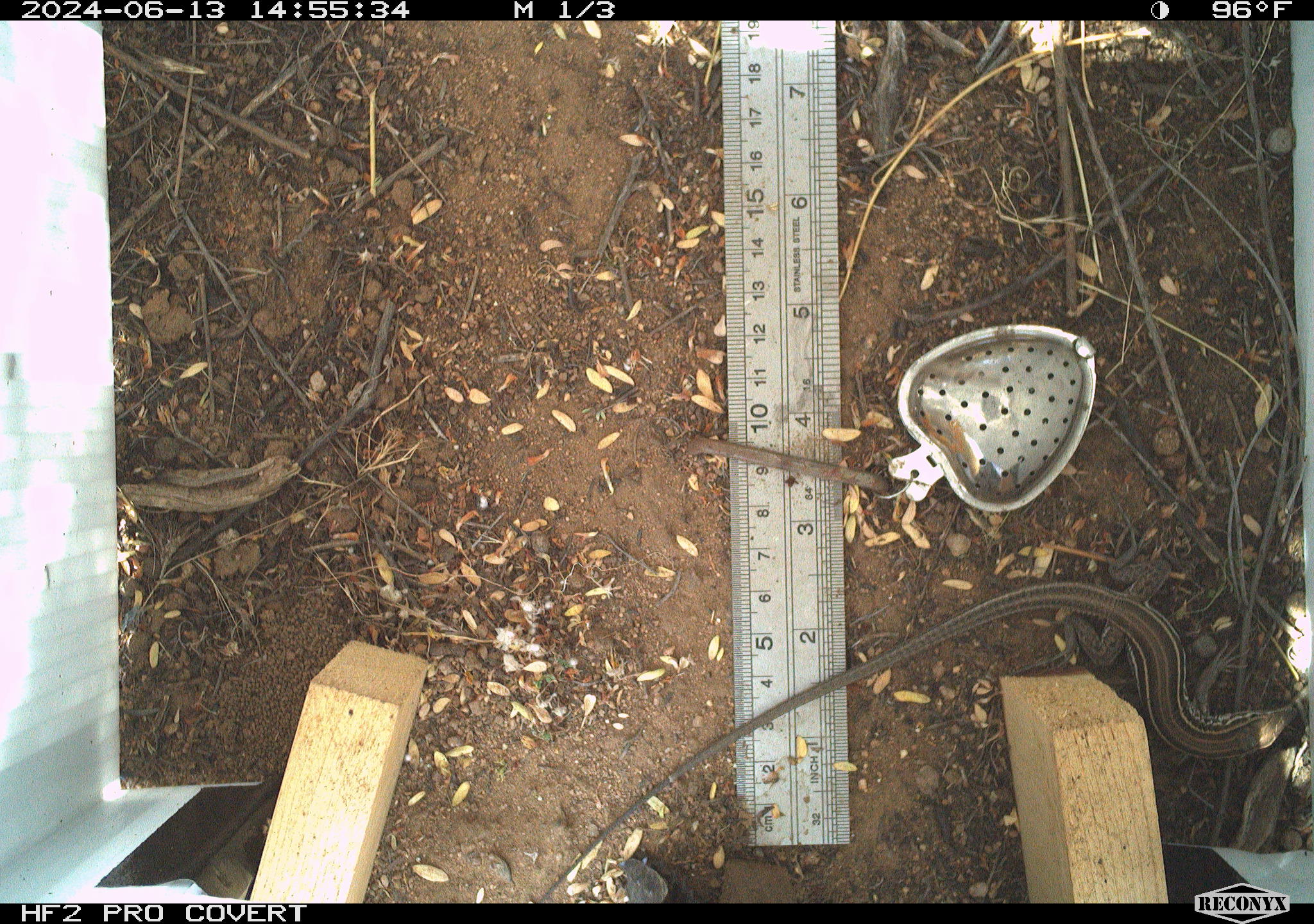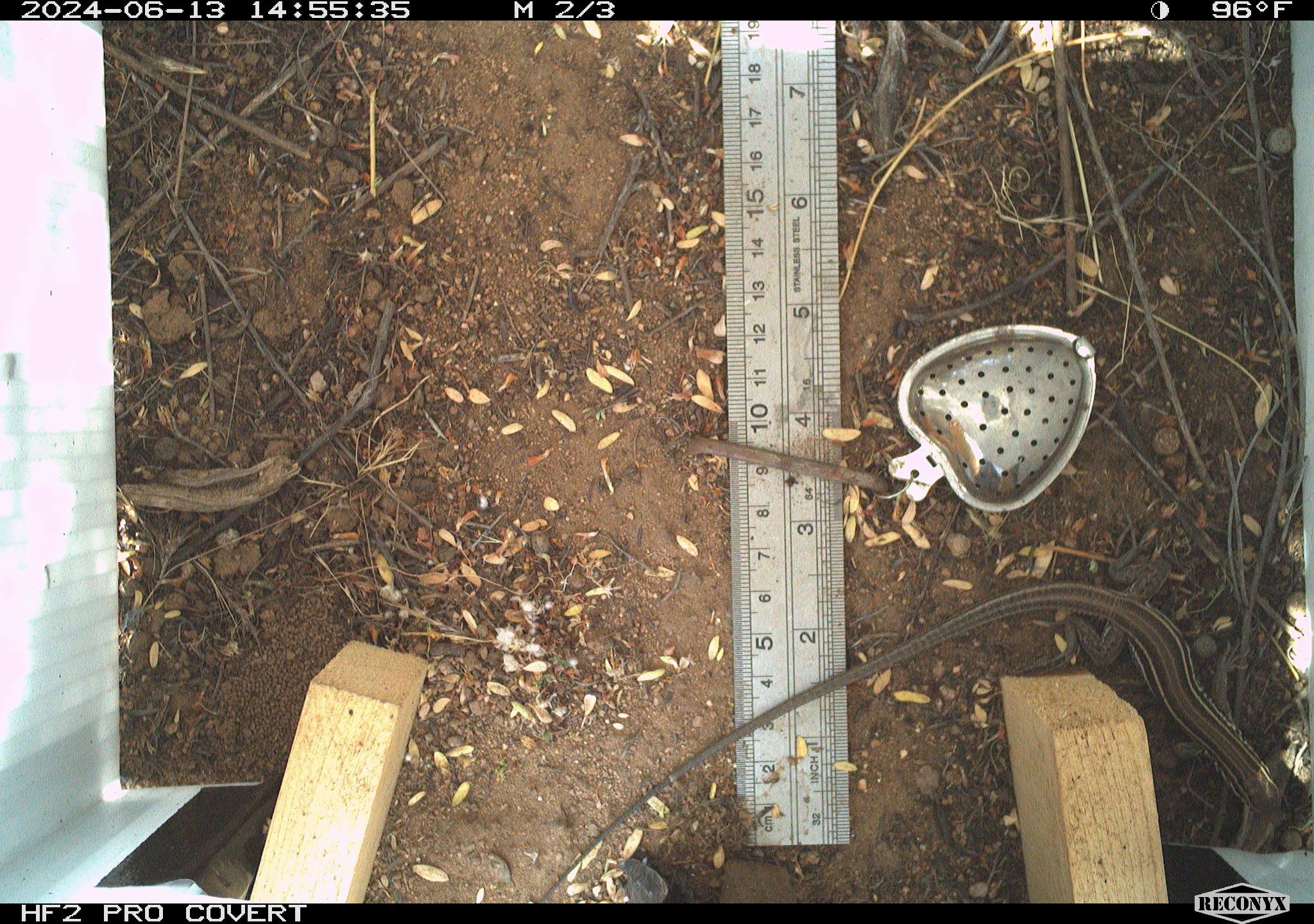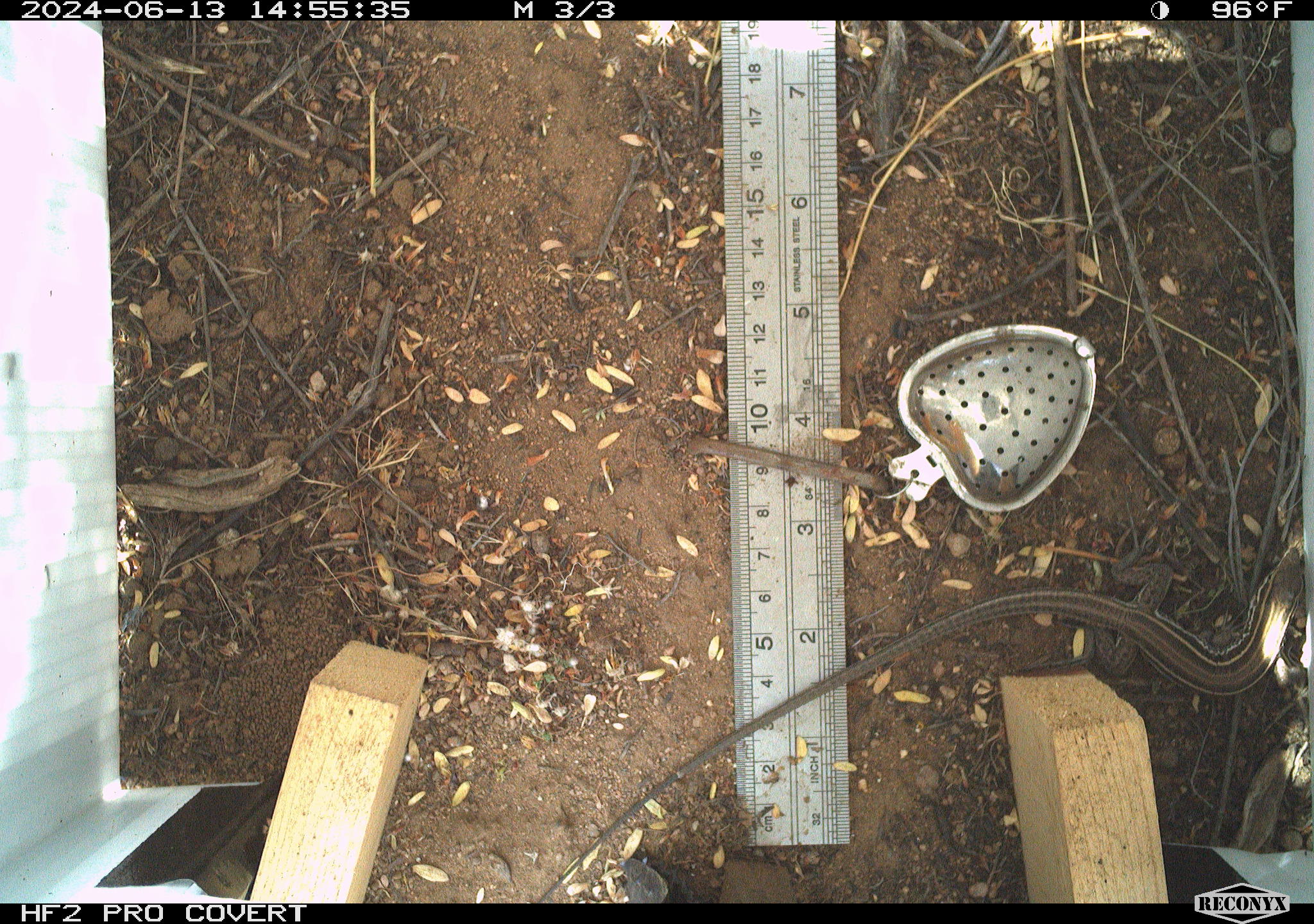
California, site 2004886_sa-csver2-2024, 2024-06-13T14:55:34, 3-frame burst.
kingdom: Animalia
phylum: Chordata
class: Reptilia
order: Squamata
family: Scincidae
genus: Plestiodon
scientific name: Plestiodon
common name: blue-tailed skinks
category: plestiodon species